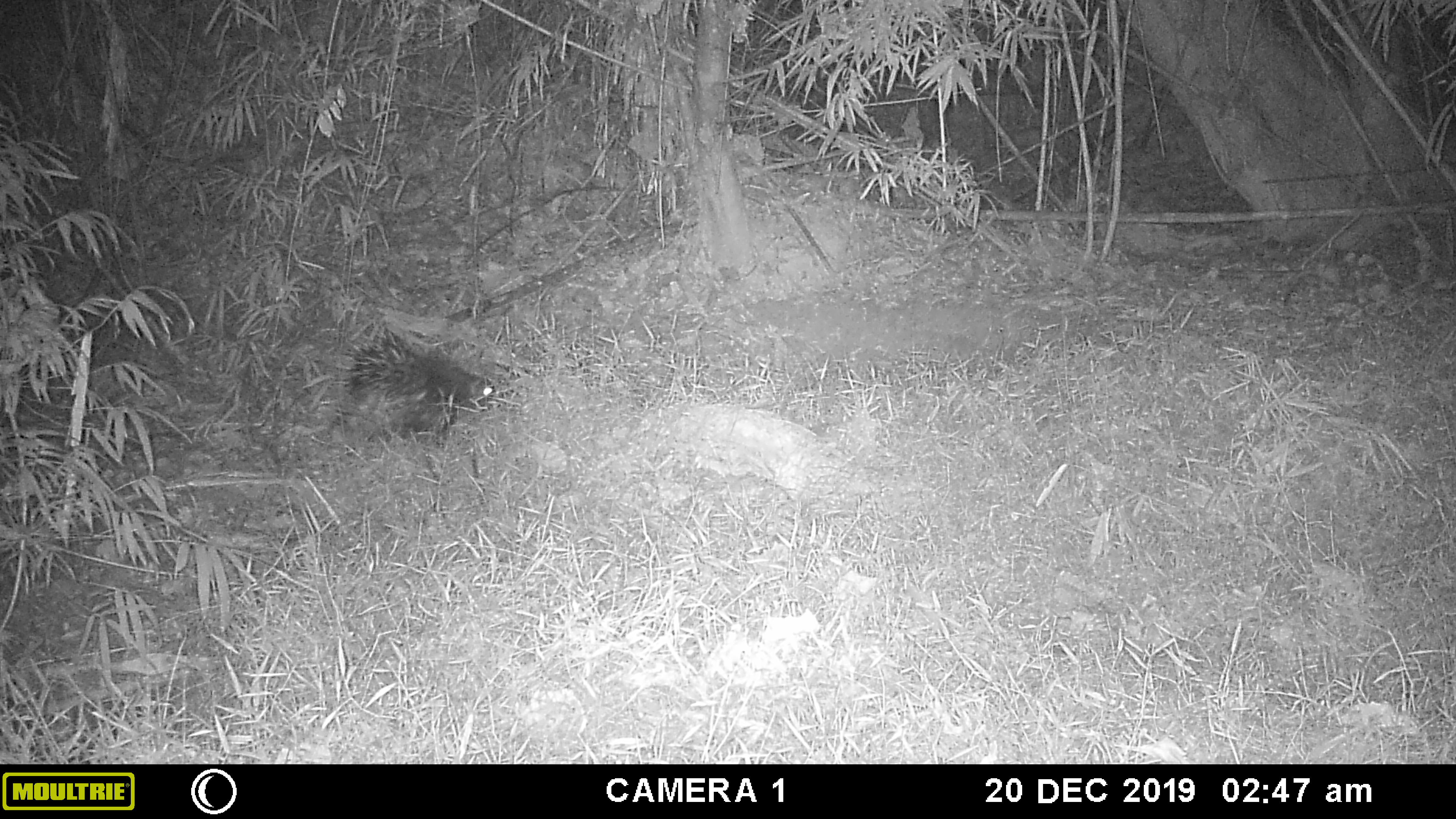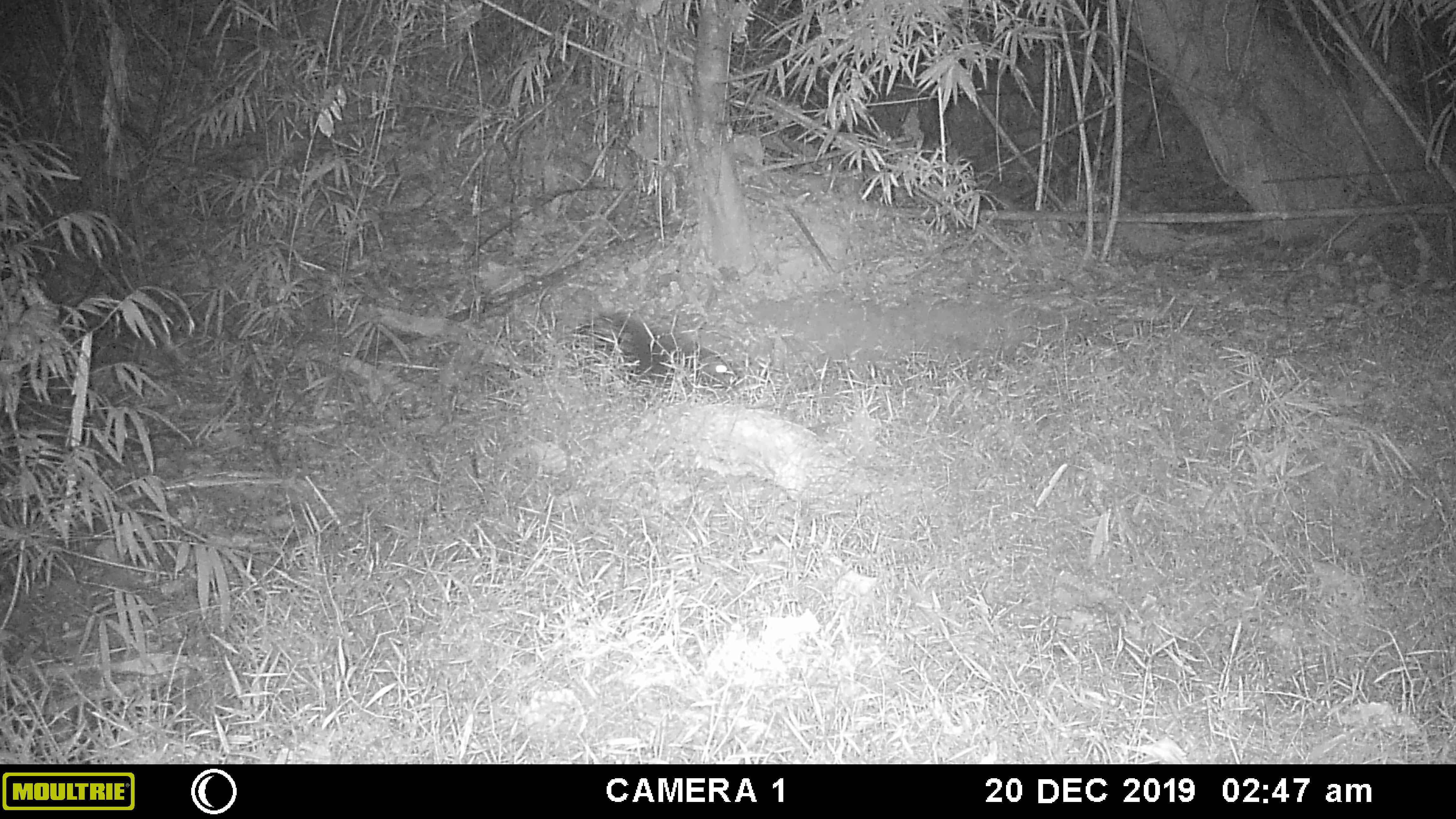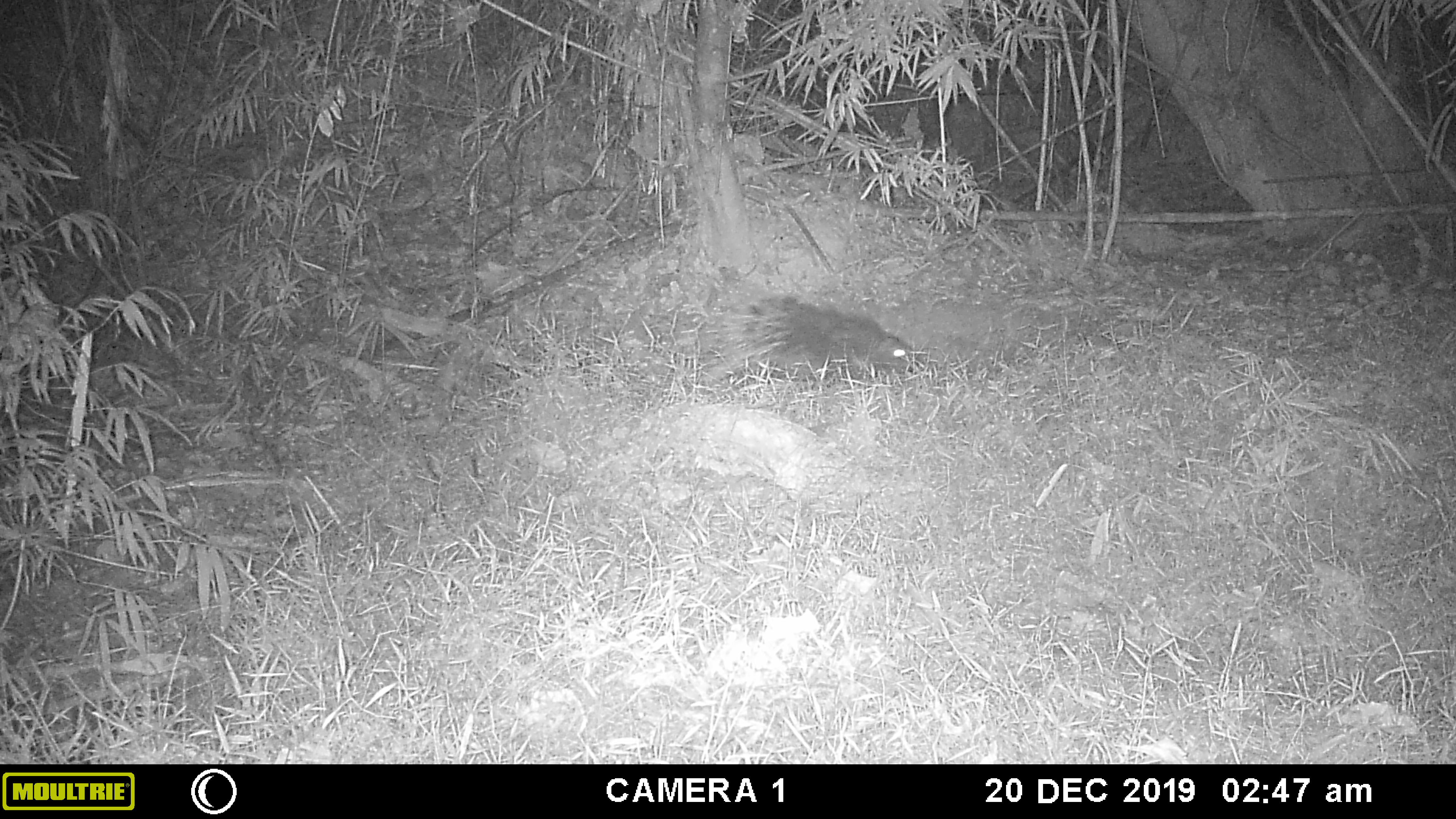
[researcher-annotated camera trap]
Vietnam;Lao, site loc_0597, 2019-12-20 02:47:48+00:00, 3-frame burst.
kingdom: Animalia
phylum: Chordata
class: Mammalia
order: Rodentia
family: Hystricidae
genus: Hystrix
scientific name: Hystrix brachyura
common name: malayan porcupine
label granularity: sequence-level